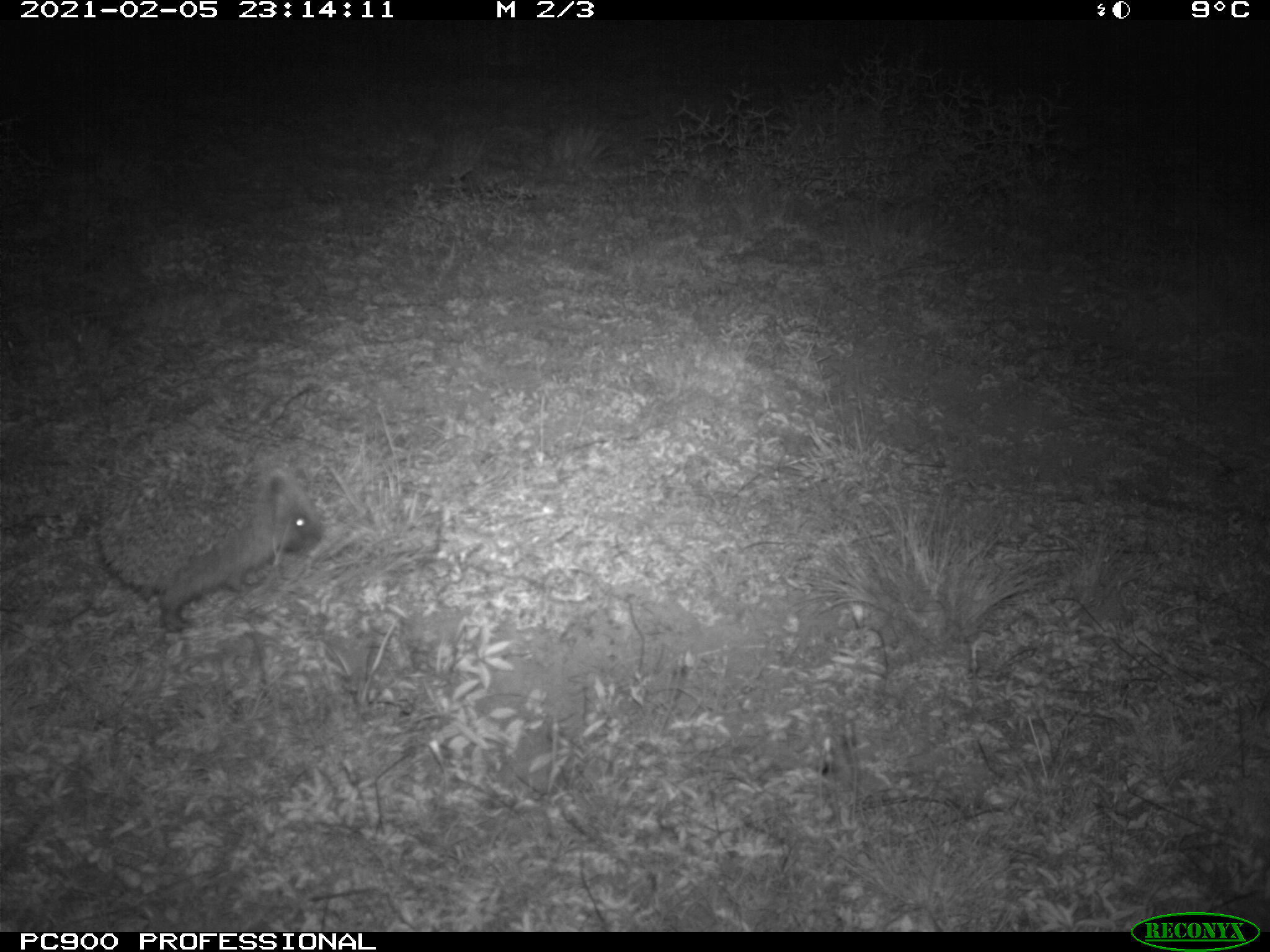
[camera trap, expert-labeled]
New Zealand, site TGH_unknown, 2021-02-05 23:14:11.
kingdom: Animalia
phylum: Chordata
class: Mammalia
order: Eulipotyphla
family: Erinaceidae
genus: Erinaceus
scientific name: Erinaceus europaeus europaeus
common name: european hedgehog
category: hedgehog